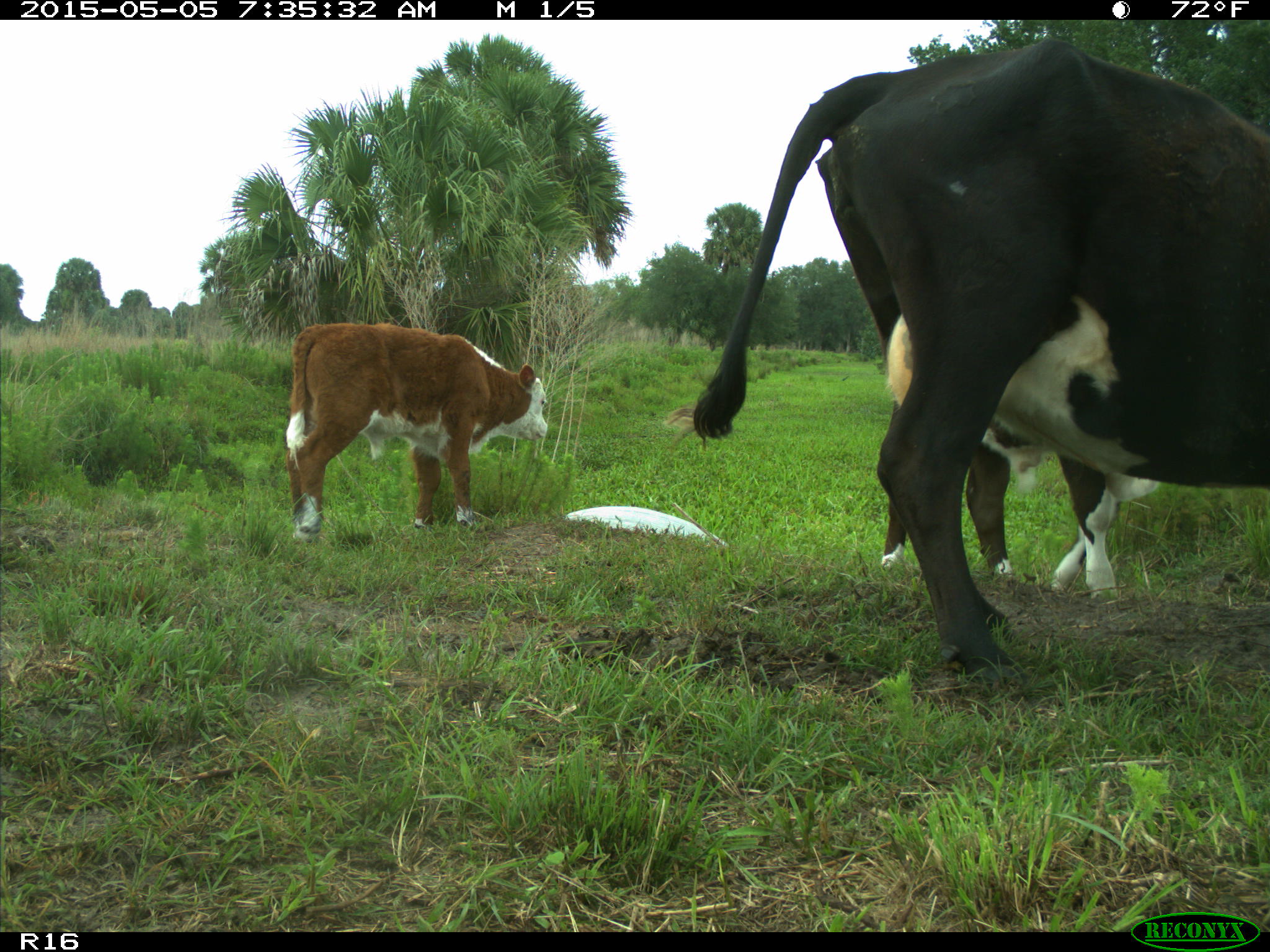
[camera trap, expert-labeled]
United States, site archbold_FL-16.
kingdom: Animalia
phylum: Chordata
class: Mammalia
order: Artiodactyla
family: Bovidae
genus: Bos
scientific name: Bos taurus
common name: domestic cow